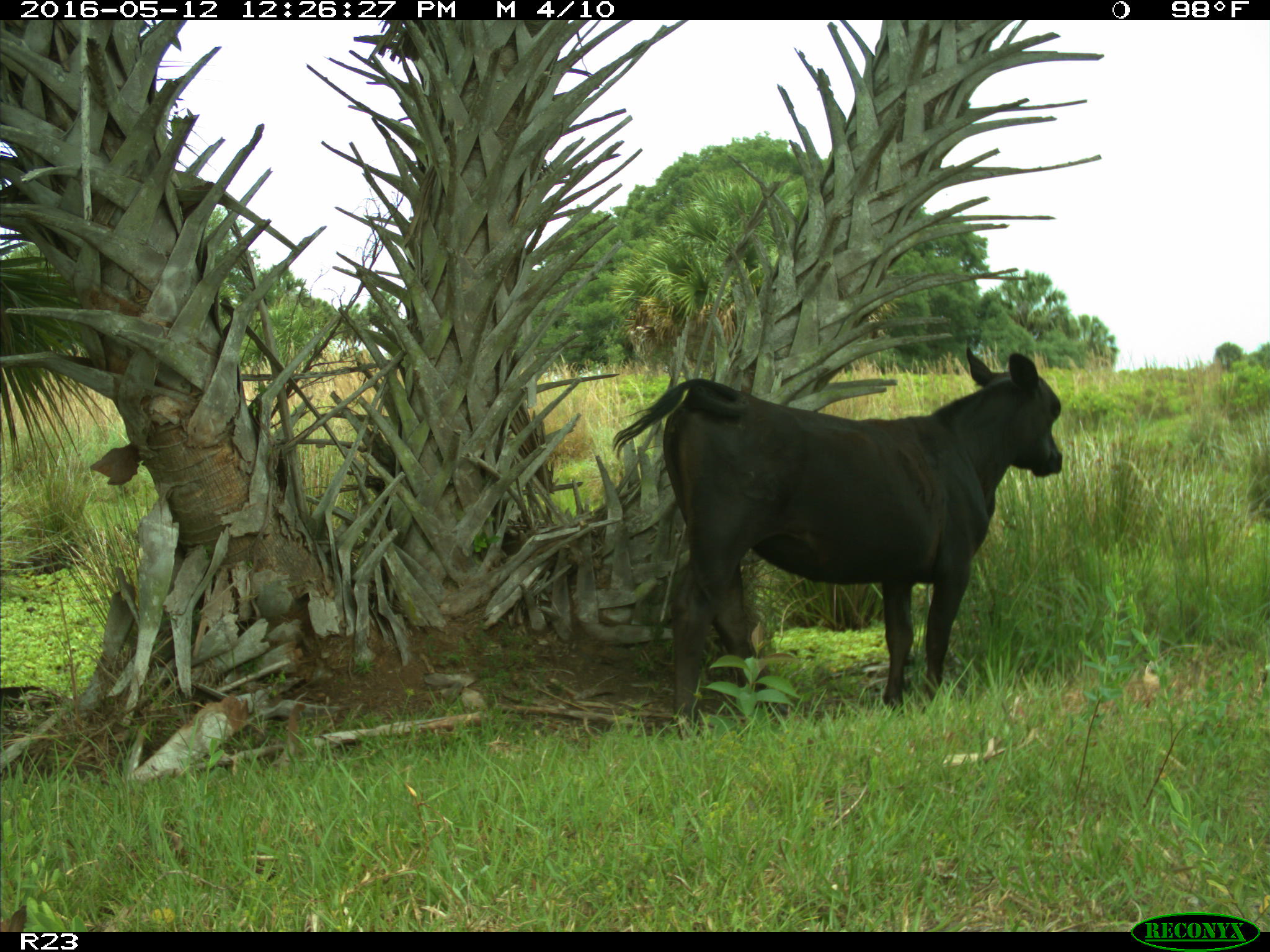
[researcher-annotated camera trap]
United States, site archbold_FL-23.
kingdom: Animalia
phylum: Chordata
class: Mammalia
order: Artiodactyla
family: Bovidae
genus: Bos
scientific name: Bos taurus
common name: domestic cow